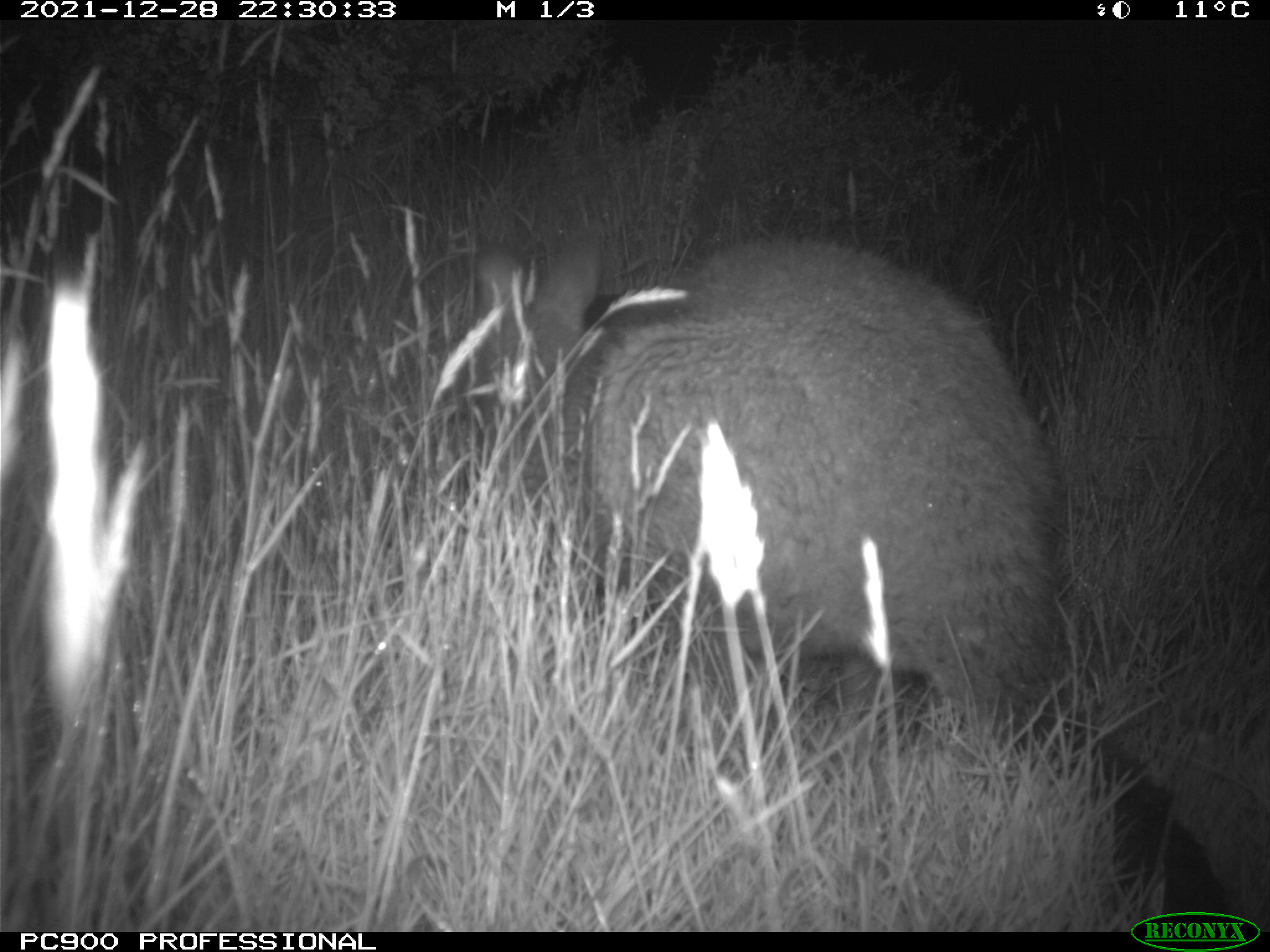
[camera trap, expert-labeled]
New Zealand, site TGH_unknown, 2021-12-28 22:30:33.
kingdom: Animalia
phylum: Chordata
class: Mammalia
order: Diprotodontia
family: Macropodidae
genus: Notamacropus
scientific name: Notamacropus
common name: wallaby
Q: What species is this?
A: Wallaby (Notamacropus).